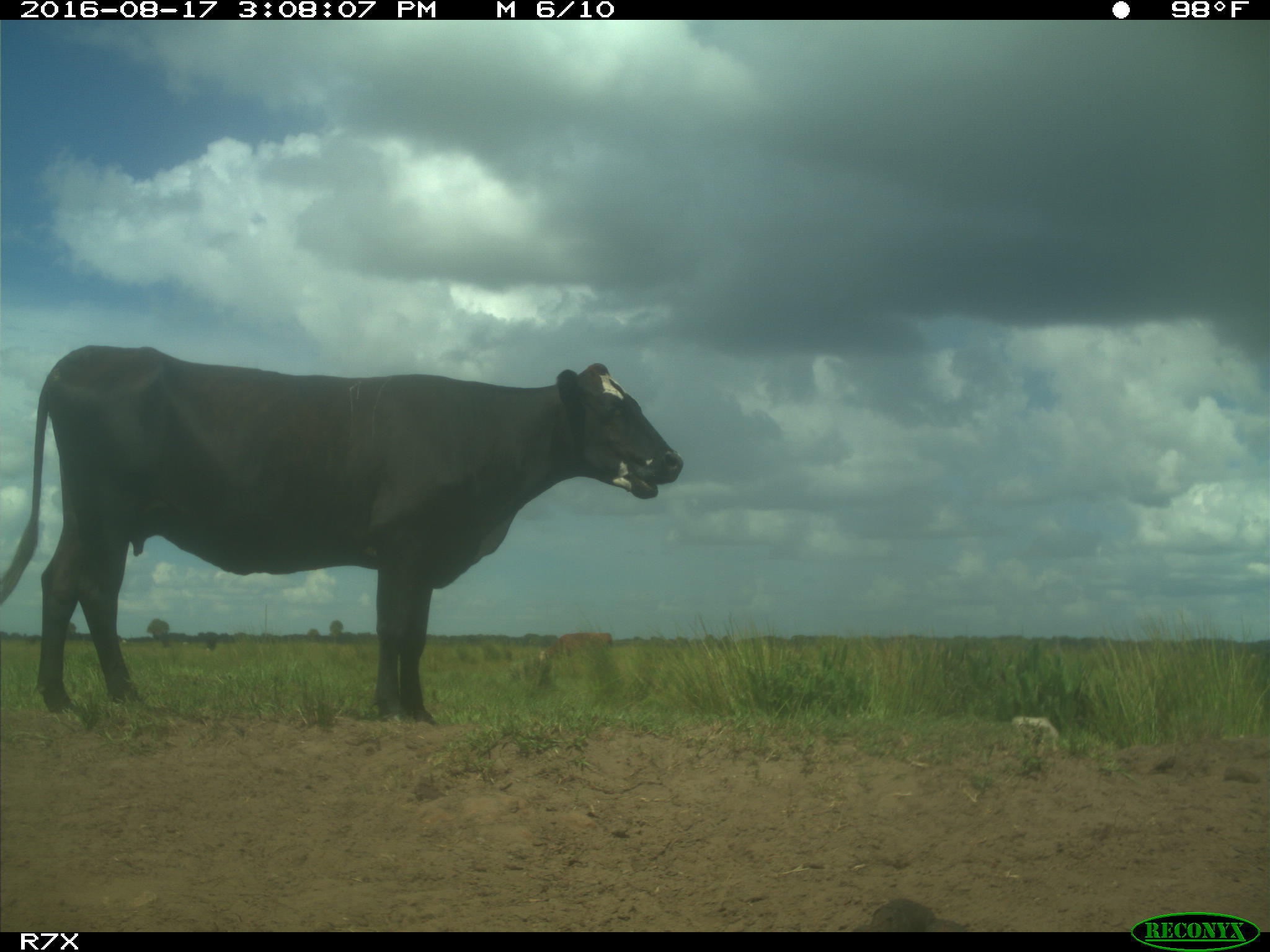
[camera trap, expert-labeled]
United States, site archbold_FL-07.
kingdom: Animalia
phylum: Chordata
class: Mammalia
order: Artiodactyla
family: Bovidae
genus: Bos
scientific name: Bos taurus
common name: domestic cow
Bos taurus (domestic cow).